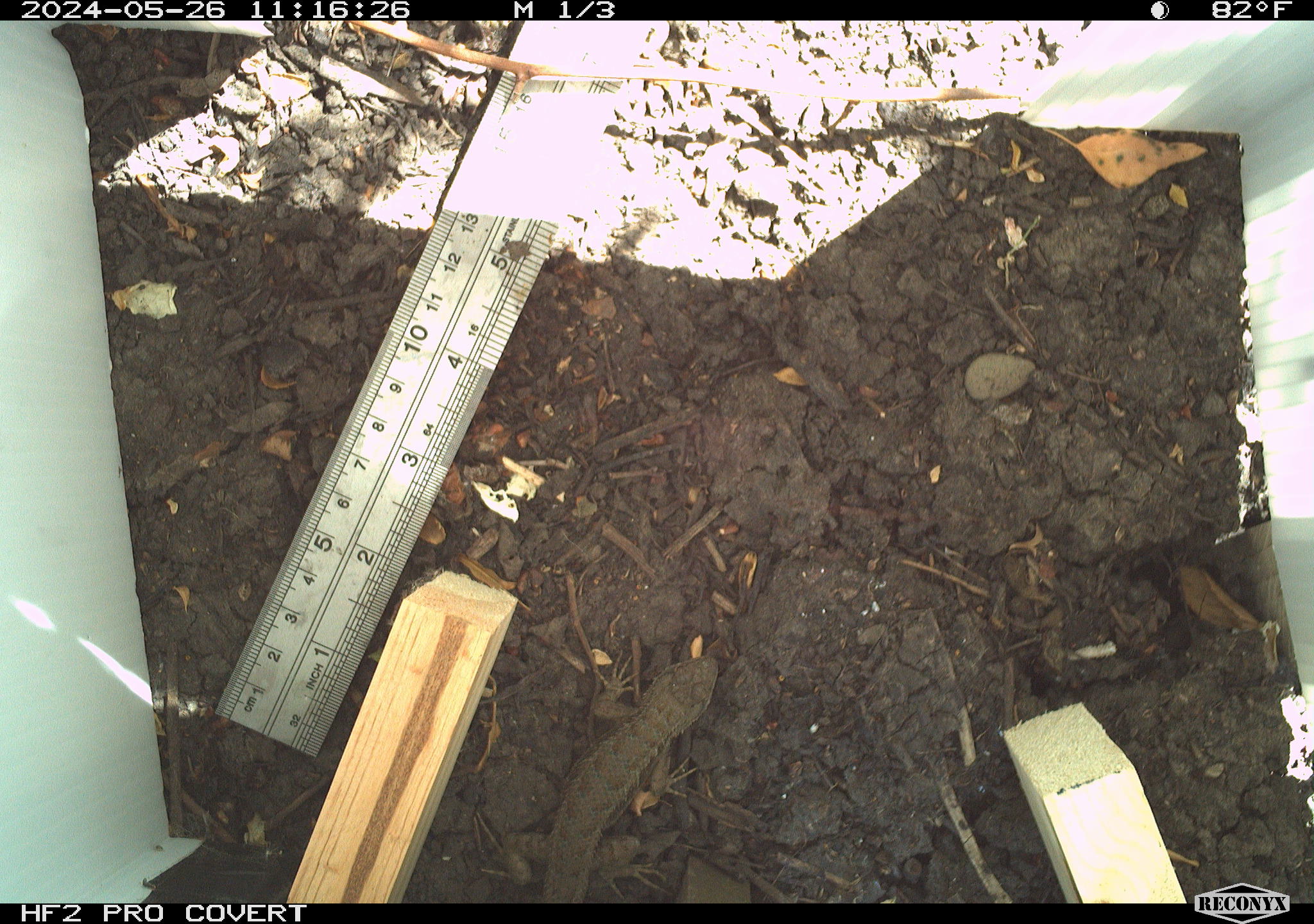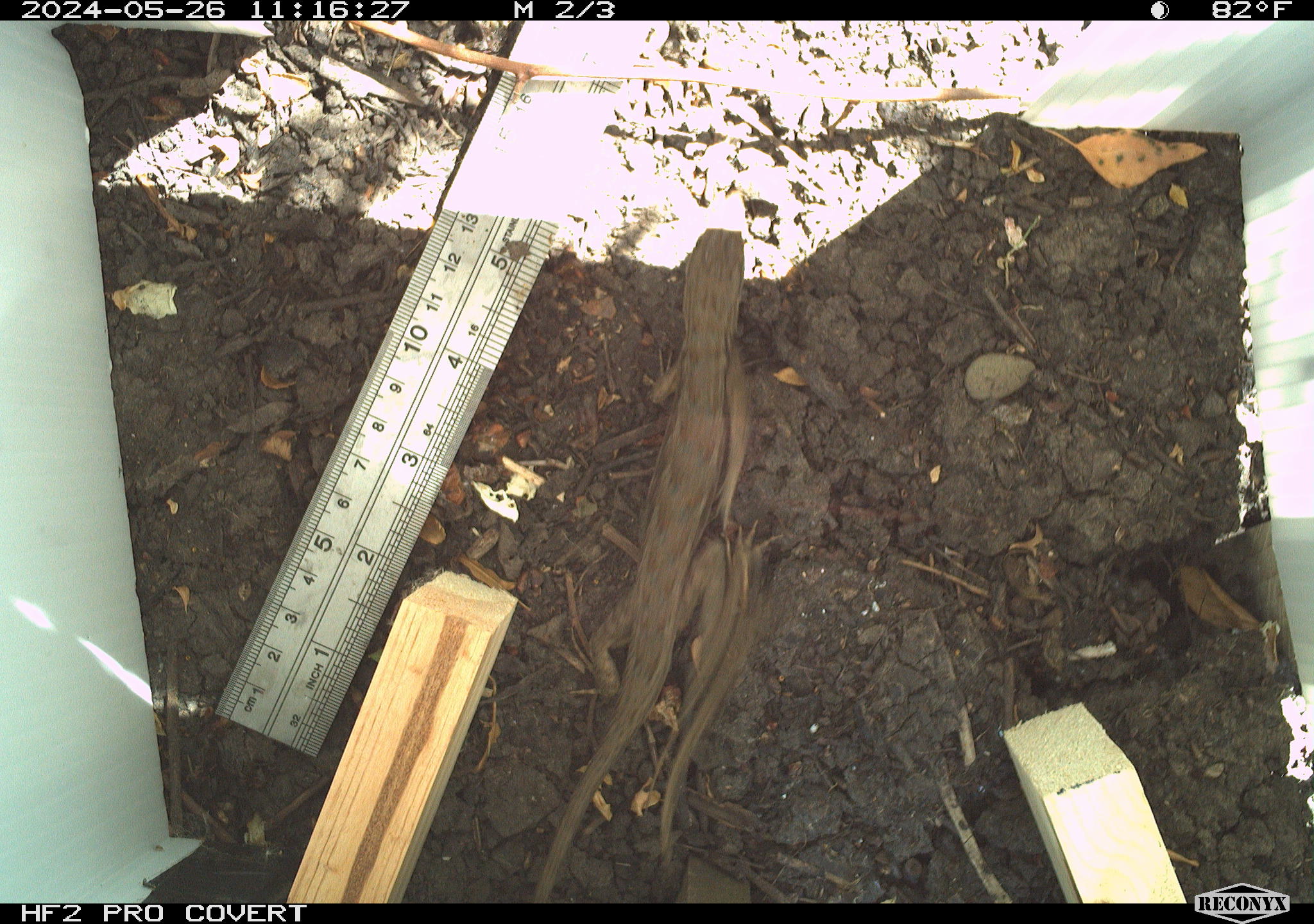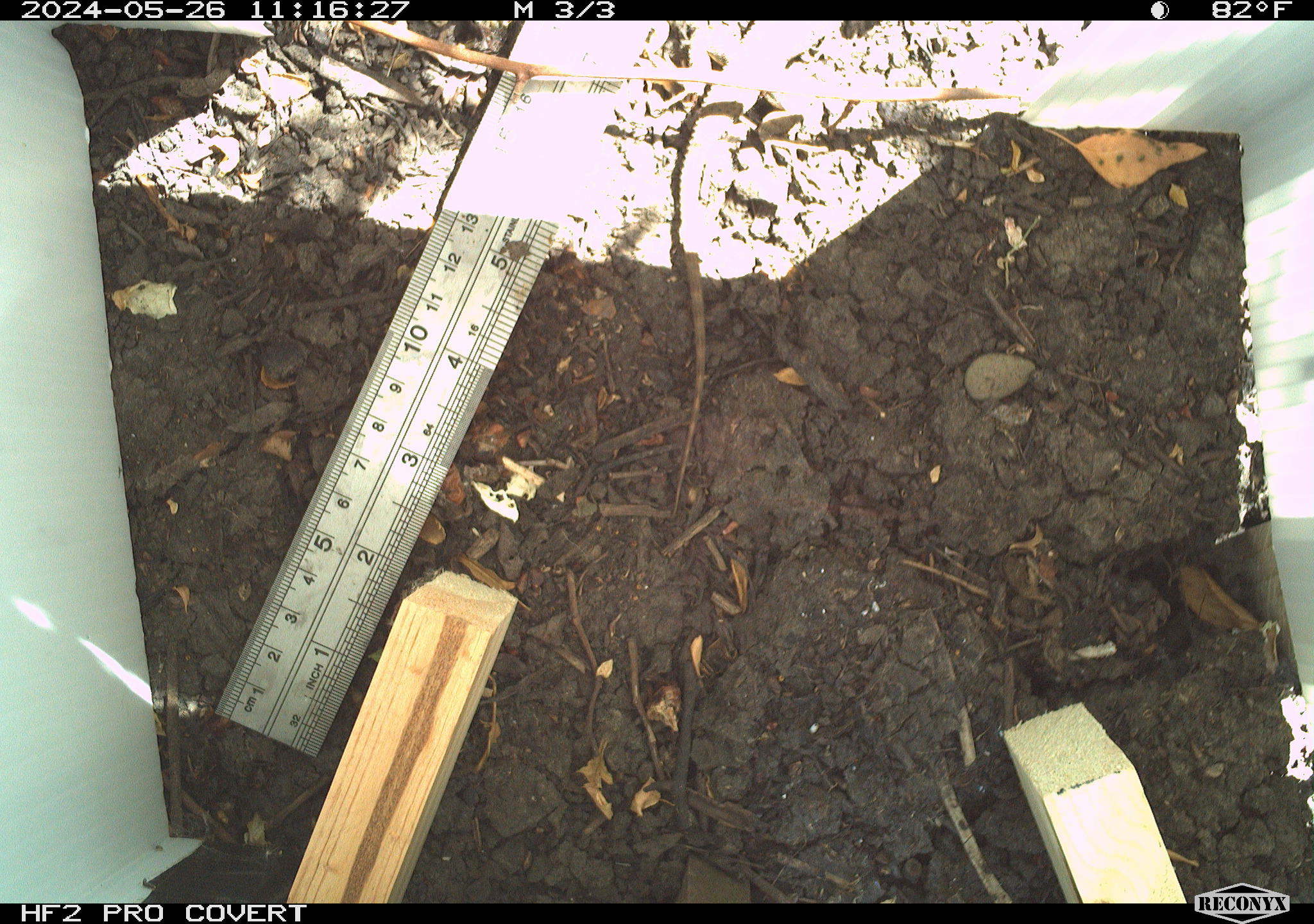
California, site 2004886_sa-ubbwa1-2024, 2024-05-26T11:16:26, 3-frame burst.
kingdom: Animalia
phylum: Chordata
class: Reptilia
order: Squamata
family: Phrynosomatidae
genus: Sceloporus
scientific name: Sceloporus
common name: spiny lizards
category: sceloporus species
Sceloporus species (spiny lizards) (Sceloporus).